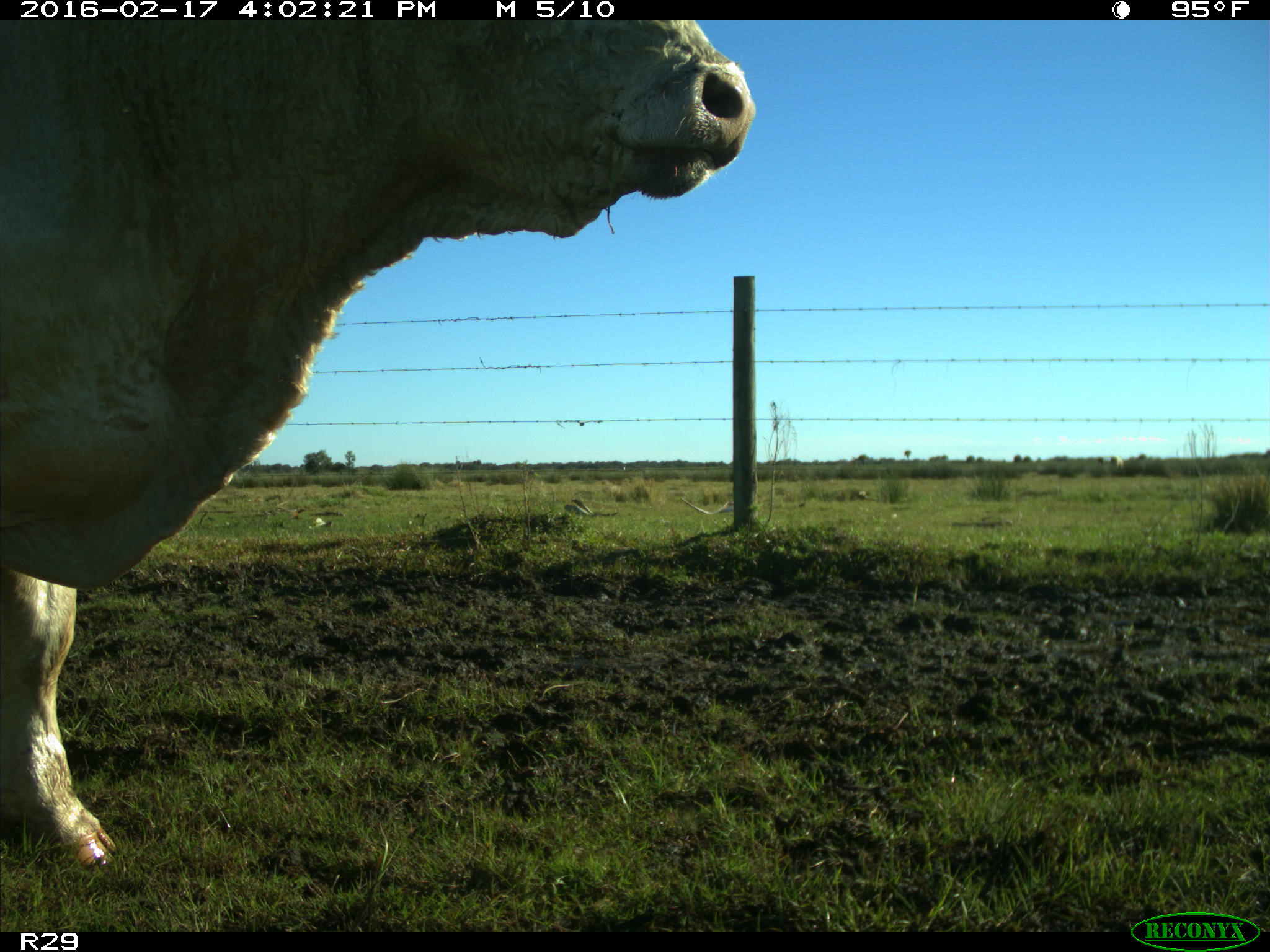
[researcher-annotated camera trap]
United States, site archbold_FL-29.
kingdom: Animalia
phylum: Chordata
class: Mammalia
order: Artiodactyla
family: Bovidae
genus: Bos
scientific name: Bos taurus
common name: domestic cow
Bos taurus (domestic cow).